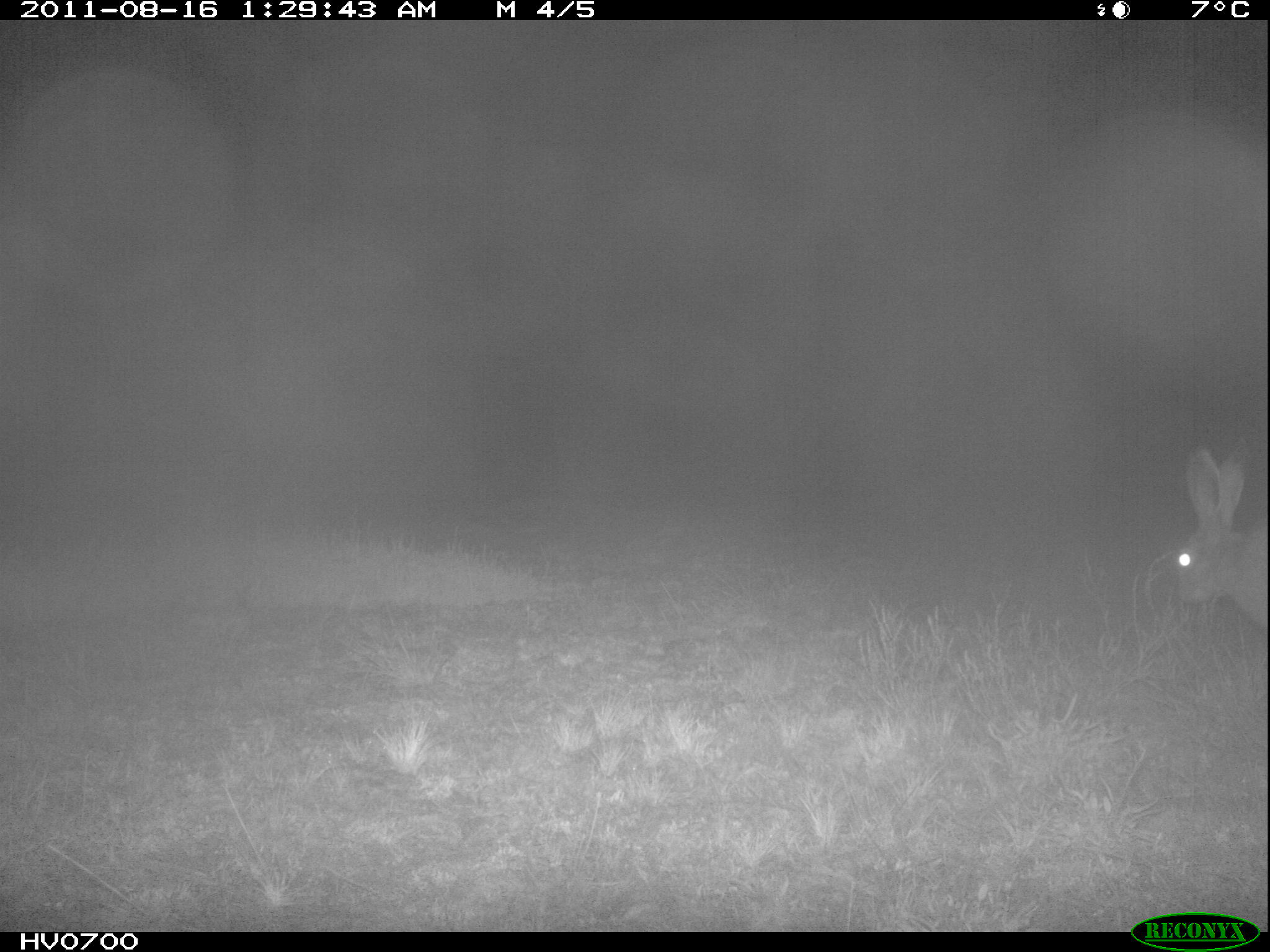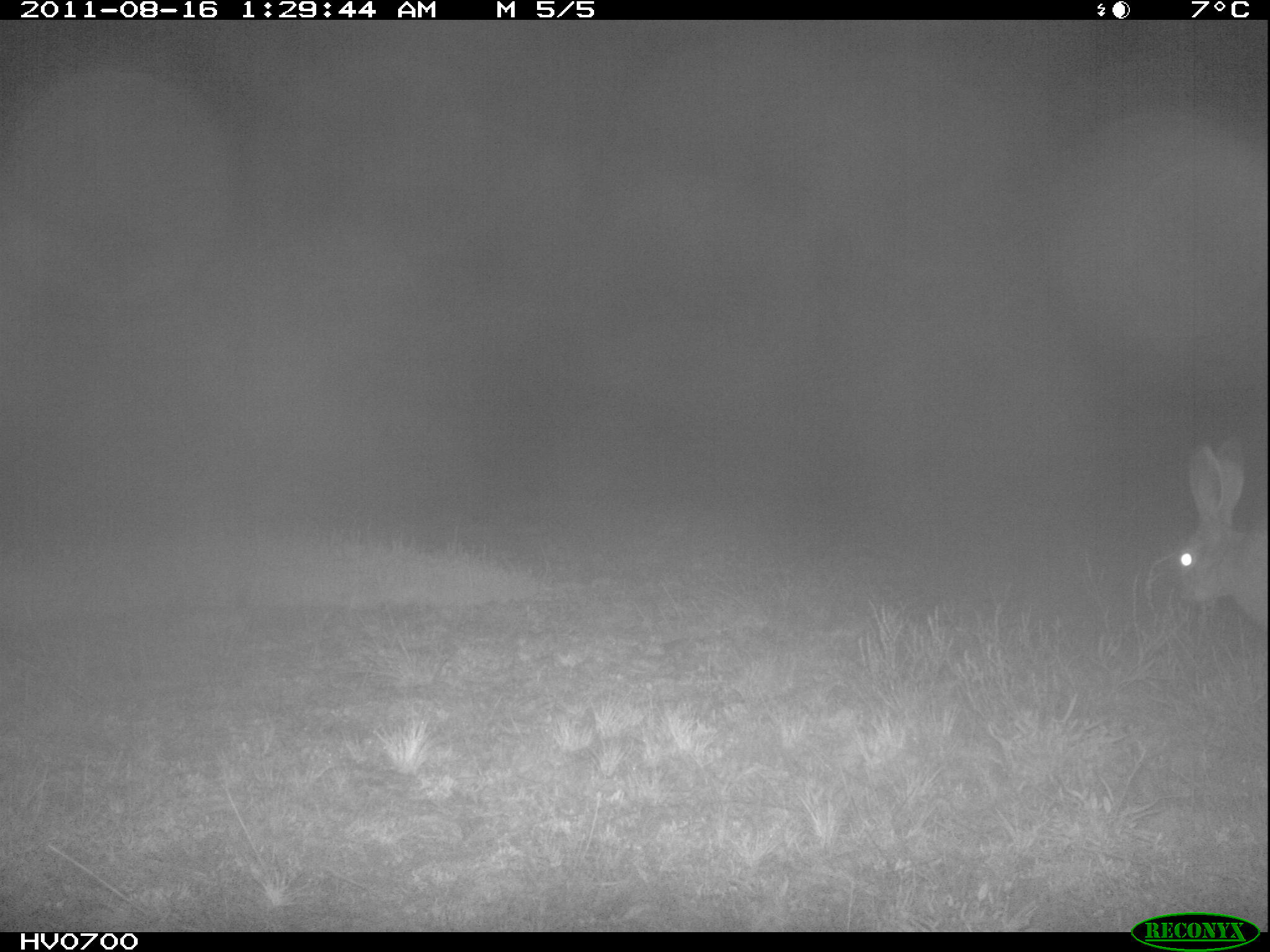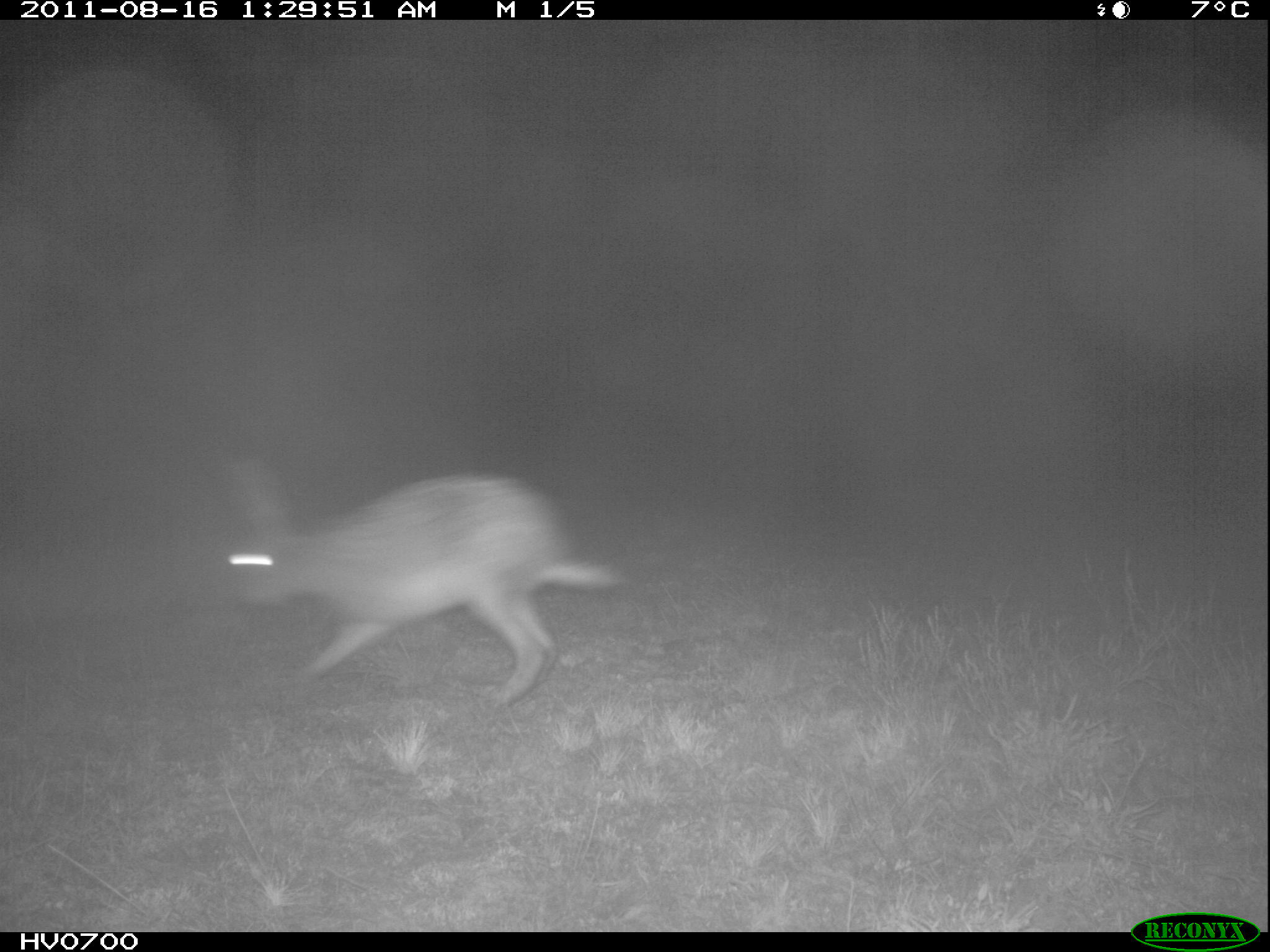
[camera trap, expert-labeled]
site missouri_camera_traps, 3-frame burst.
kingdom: Animalia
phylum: Chordata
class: Mammalia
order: Lagomorpha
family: Leporidae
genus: Lepus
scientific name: Lepus europaeus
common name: european hare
European hare (Lepus europaeus). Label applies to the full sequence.